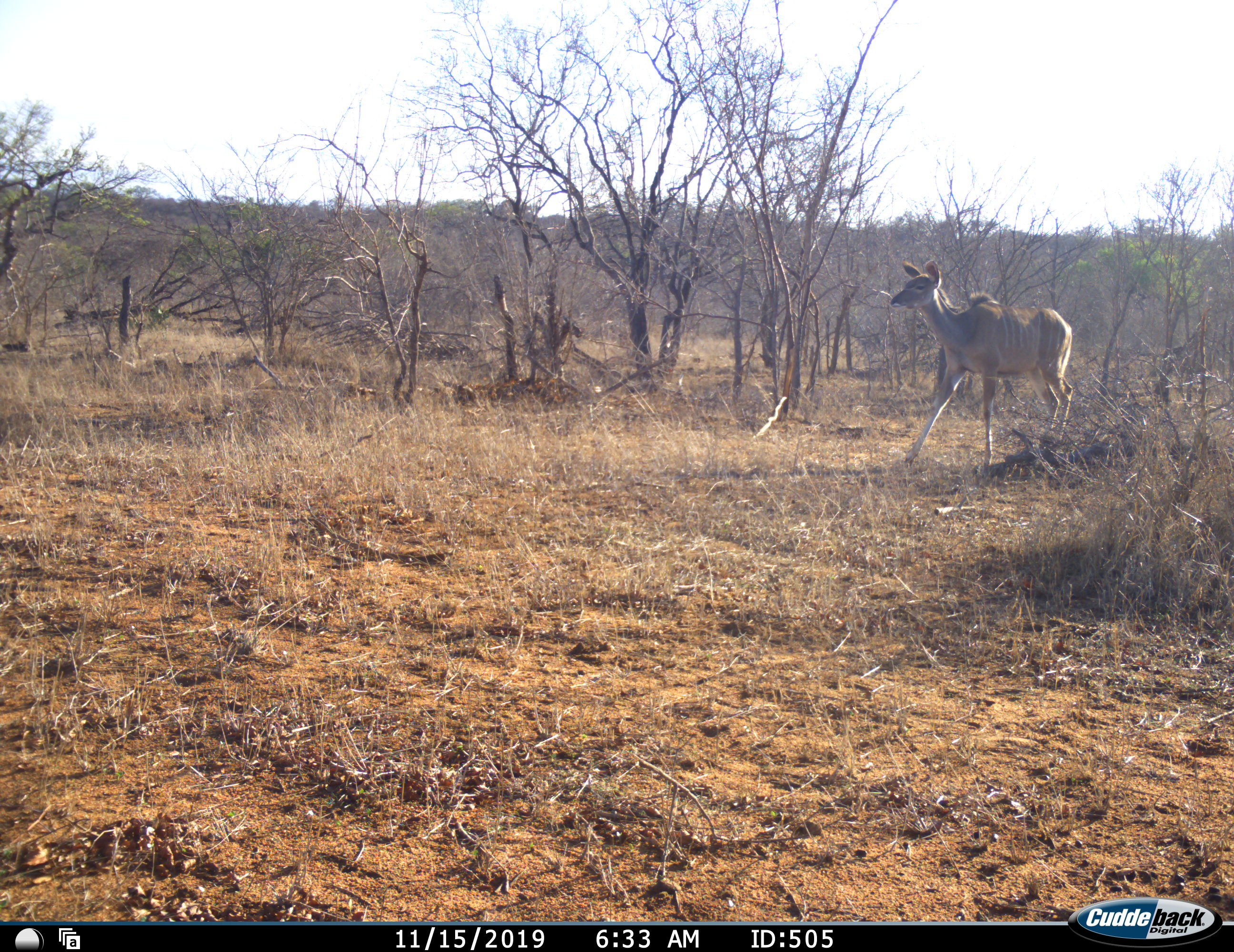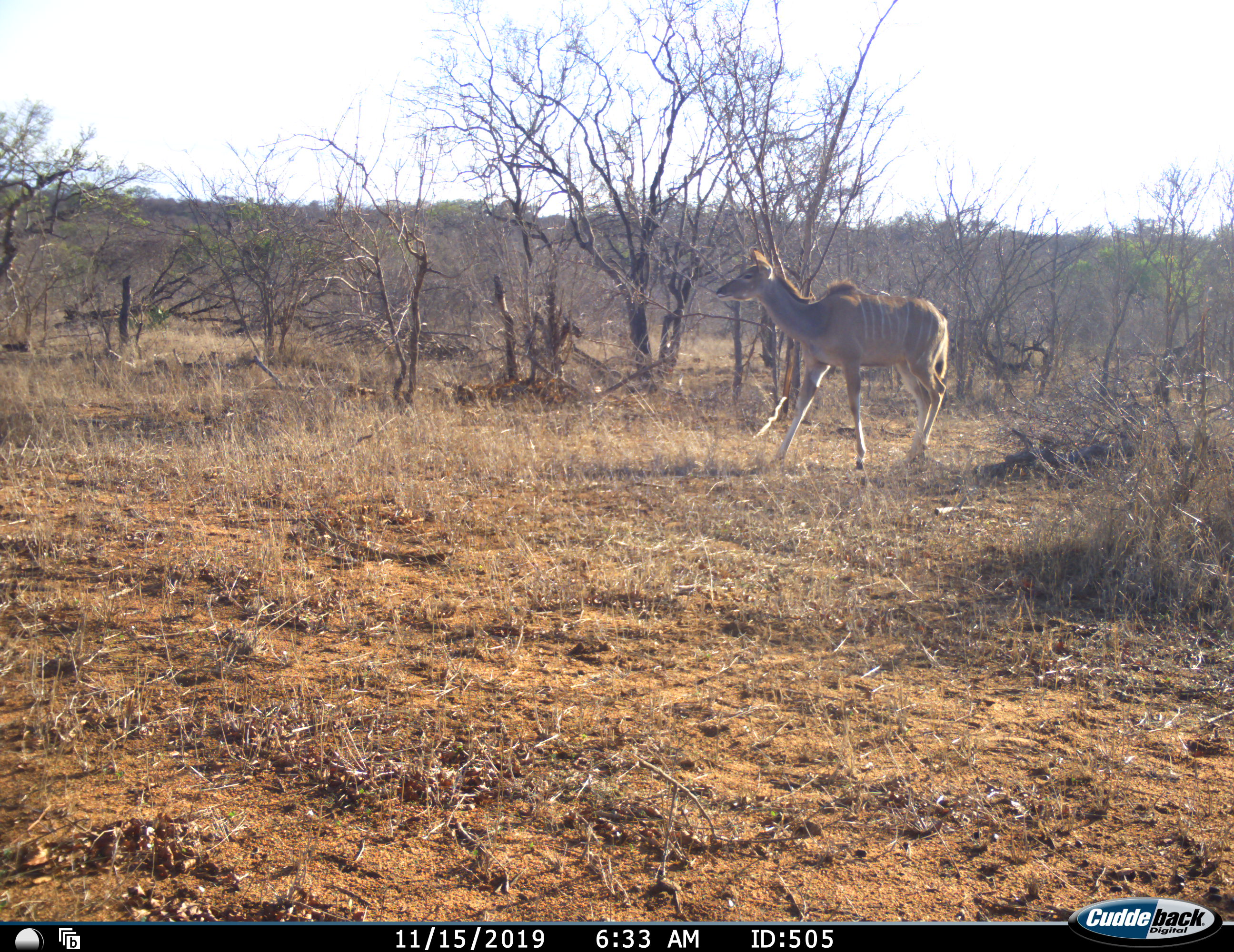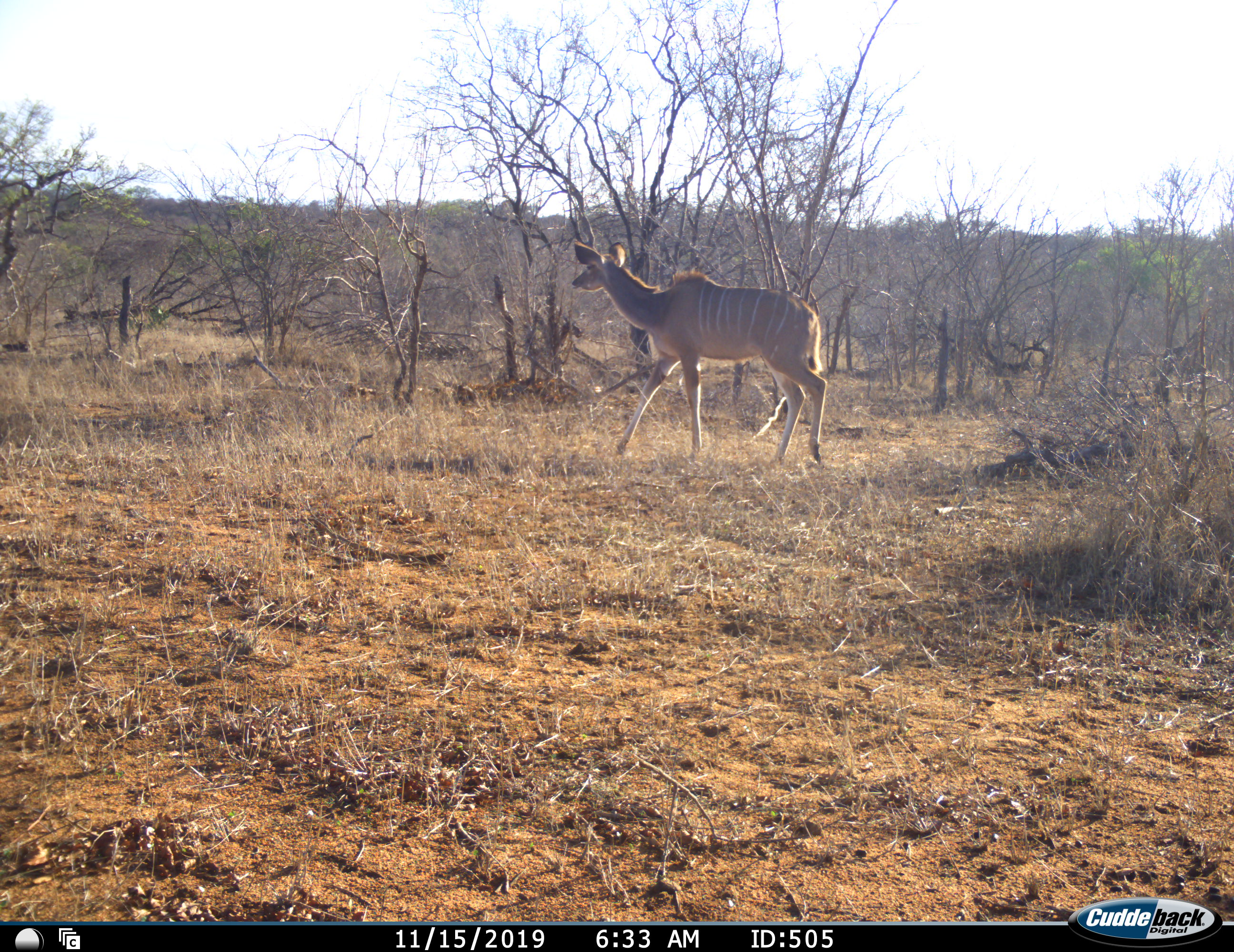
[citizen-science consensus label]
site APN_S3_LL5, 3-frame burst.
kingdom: Animalia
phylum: Chordata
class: Mammalia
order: Artiodactyla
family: Bovidae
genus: Tragelaphus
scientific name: Tragelaphus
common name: kudu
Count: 1.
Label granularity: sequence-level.